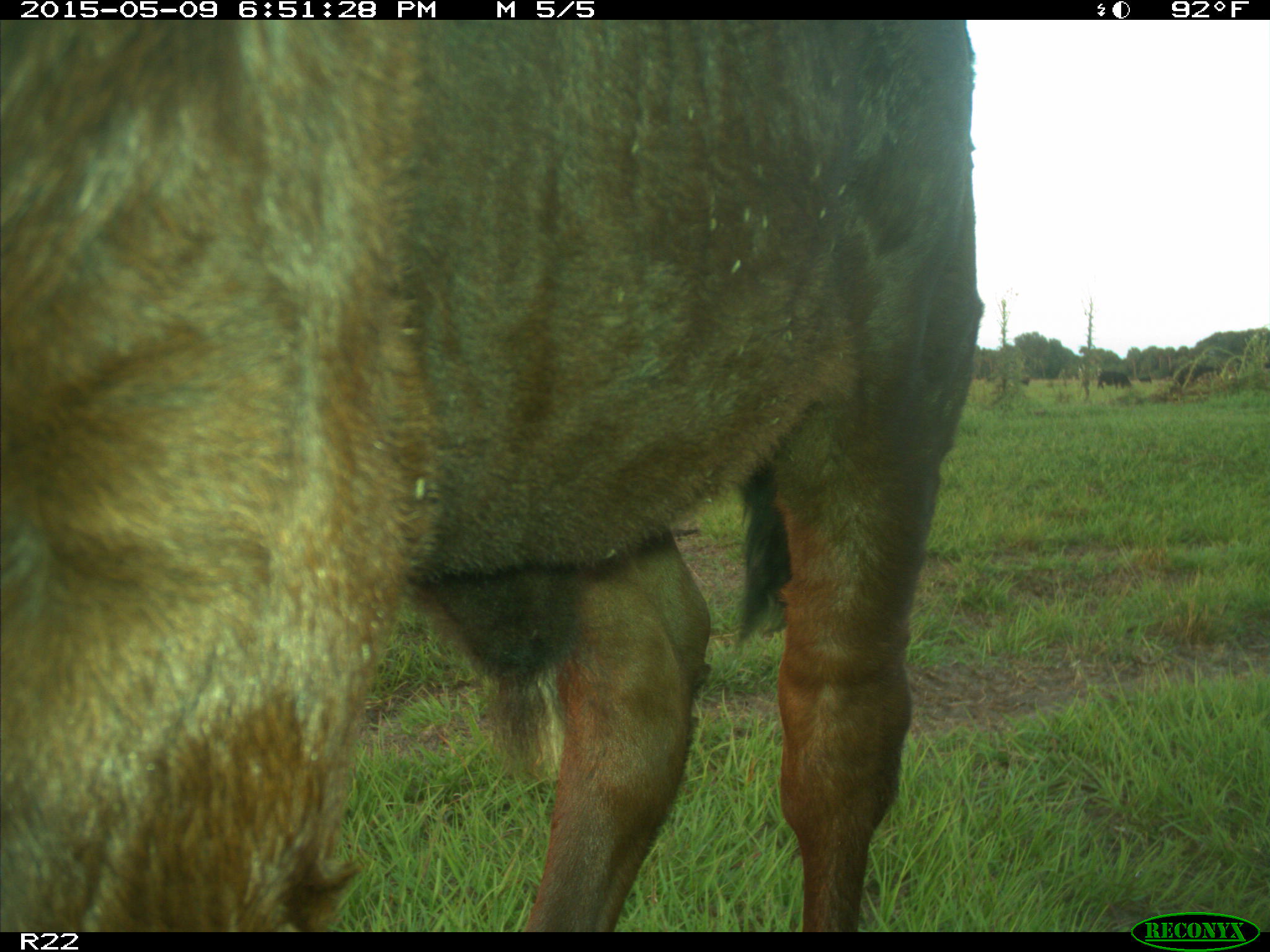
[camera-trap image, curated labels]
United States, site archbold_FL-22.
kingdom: Animalia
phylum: Chordata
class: Mammalia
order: Artiodactyla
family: Bovidae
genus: Bos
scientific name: Bos taurus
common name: domestic cow